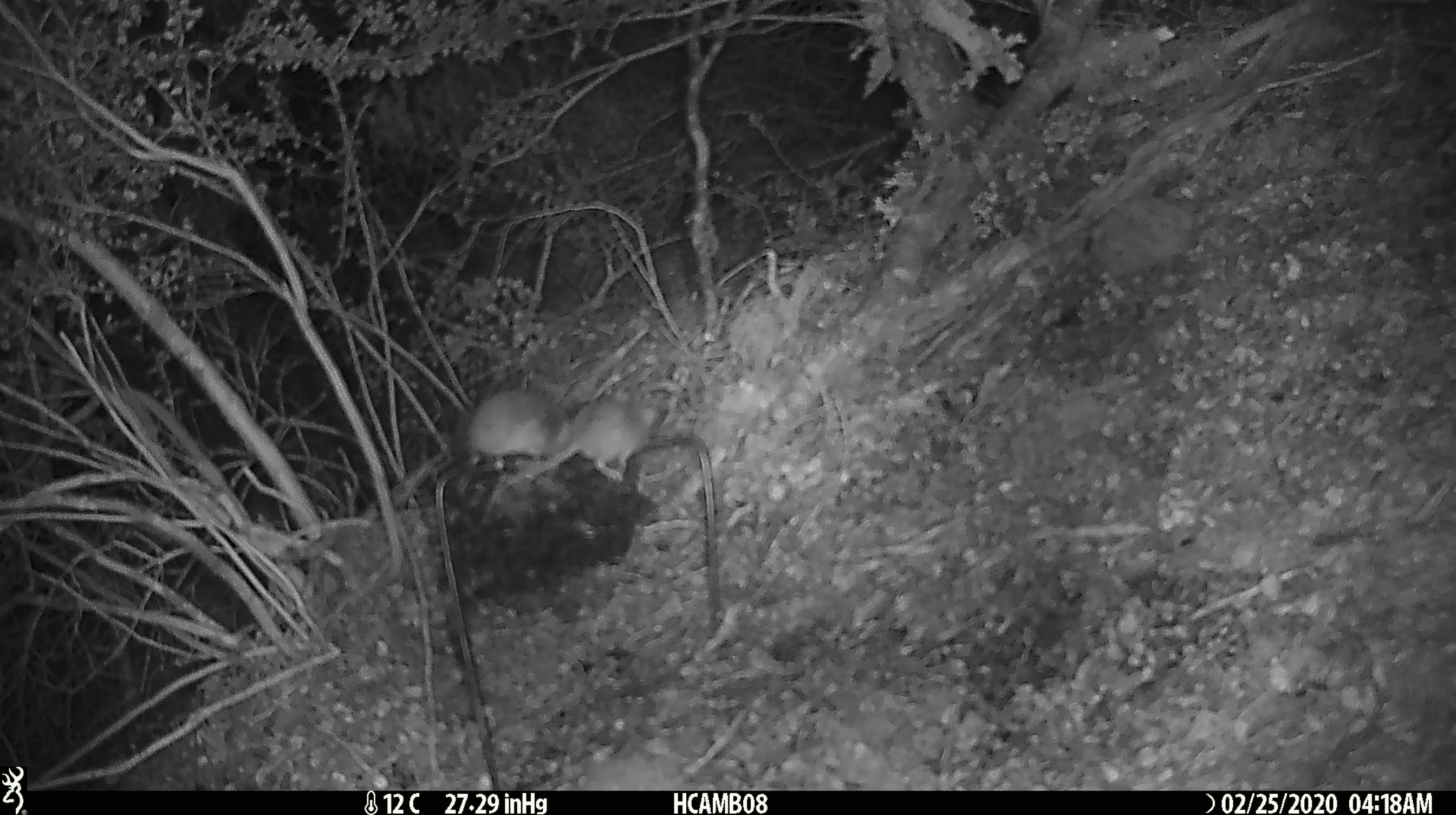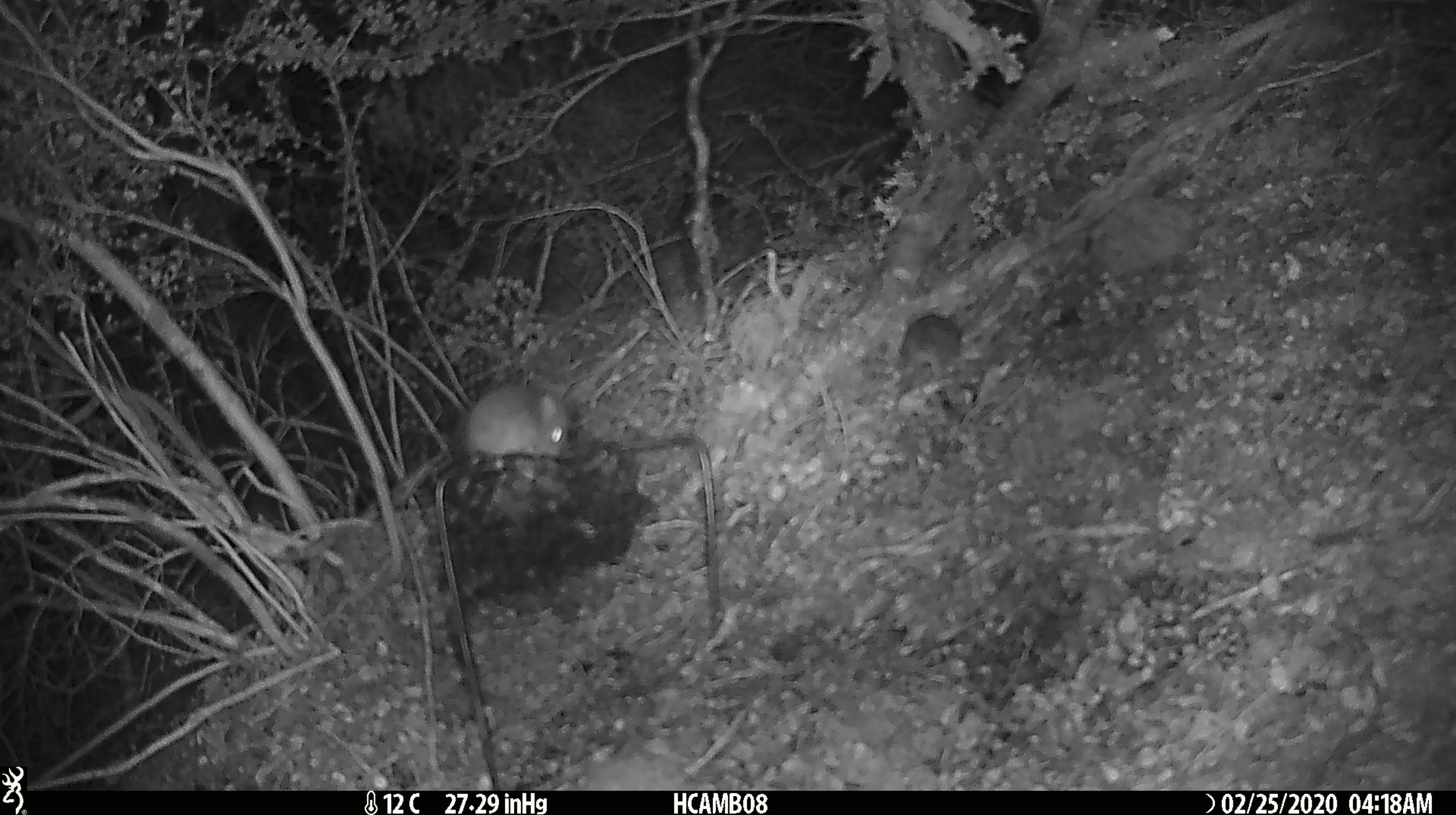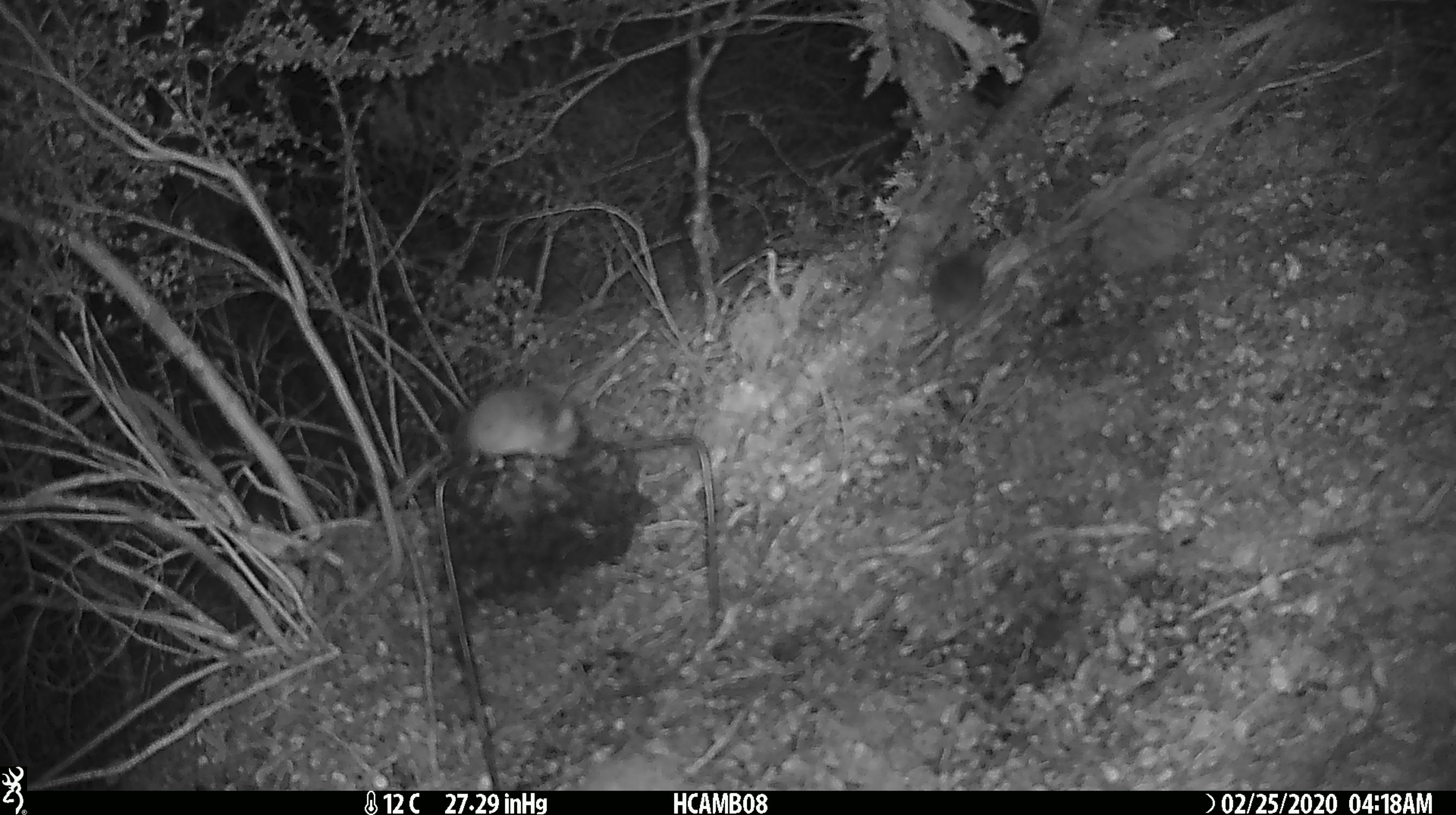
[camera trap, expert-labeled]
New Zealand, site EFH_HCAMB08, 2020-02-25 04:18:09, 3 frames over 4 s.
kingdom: Animalia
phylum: Chordata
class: Mammalia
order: Rodentia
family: Muridae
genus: Mus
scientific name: Mus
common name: mouse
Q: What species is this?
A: Mouse (Mus).